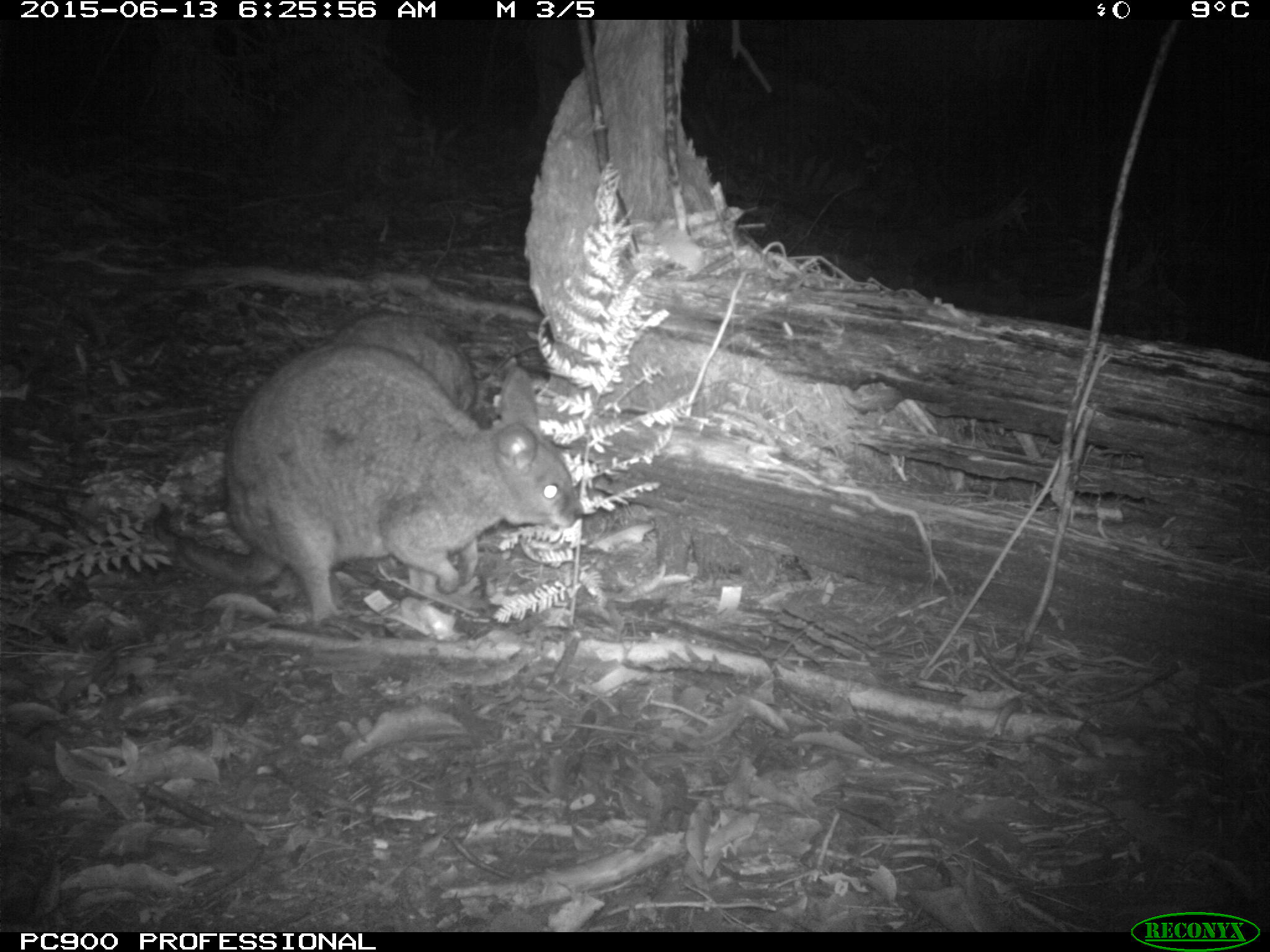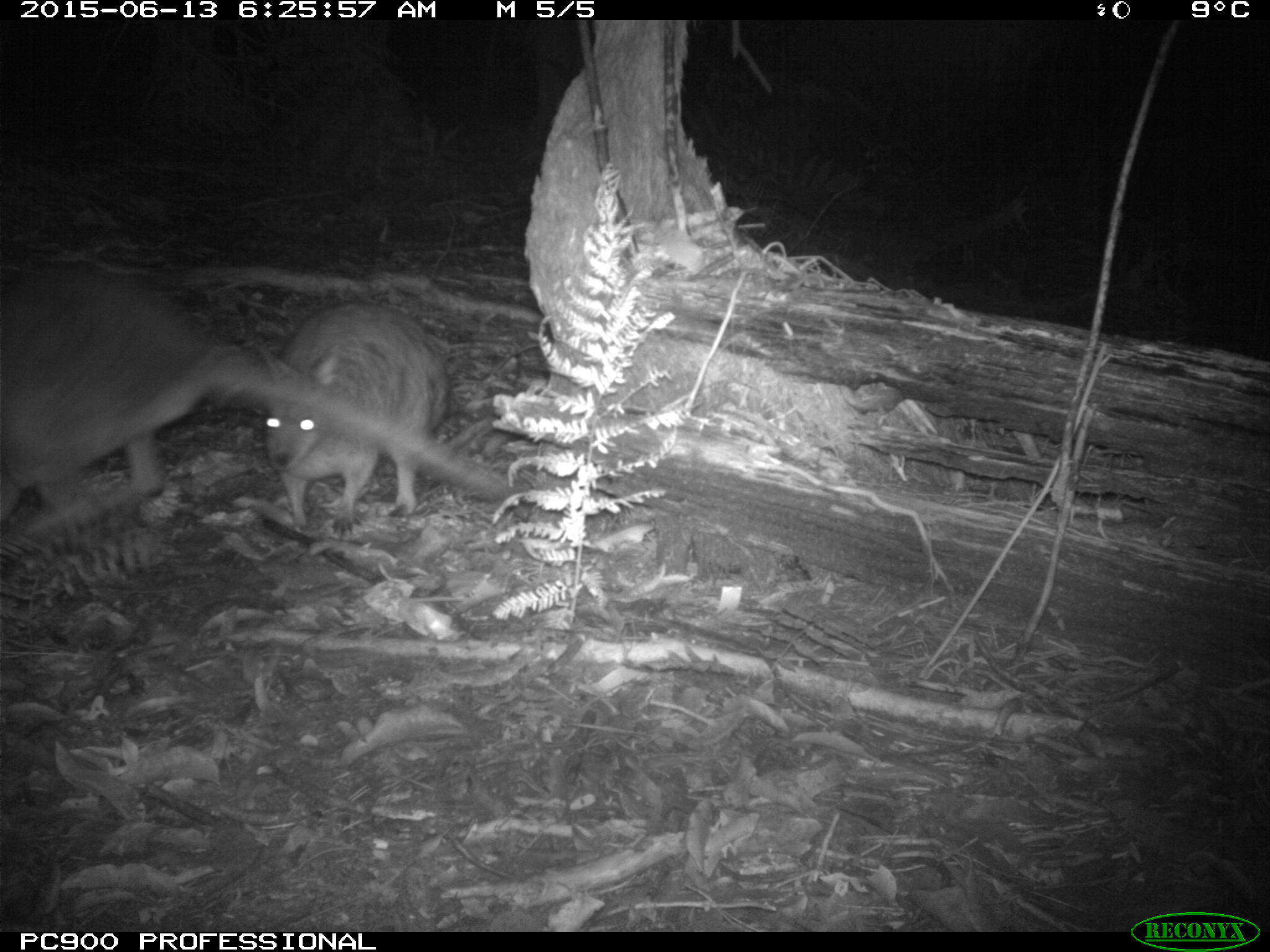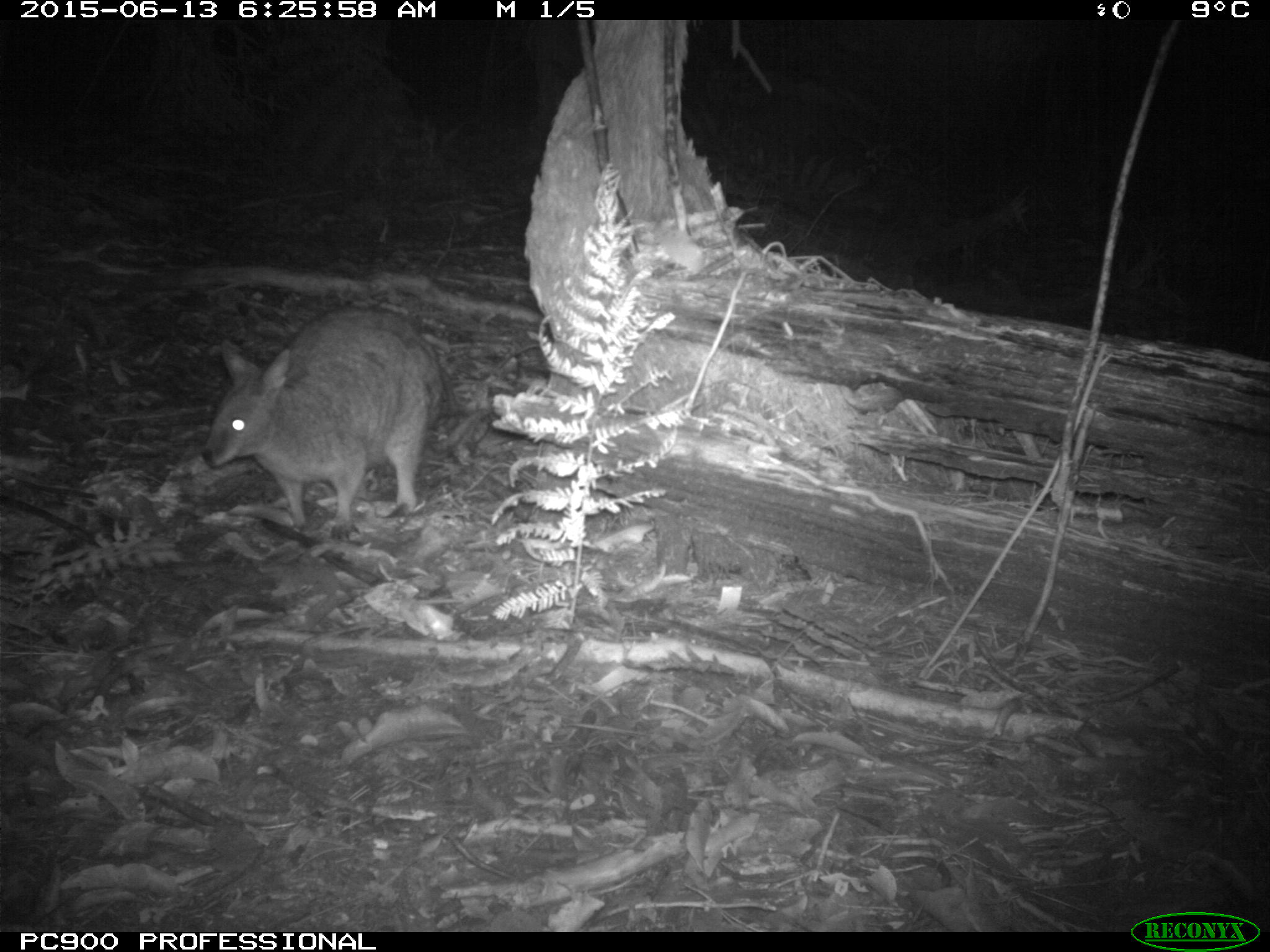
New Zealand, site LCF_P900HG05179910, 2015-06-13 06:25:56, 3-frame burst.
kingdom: Animalia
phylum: Chordata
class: Mammalia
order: Diprotodontia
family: Macropodidae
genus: Notamacropus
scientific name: Notamacropus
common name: wallaby